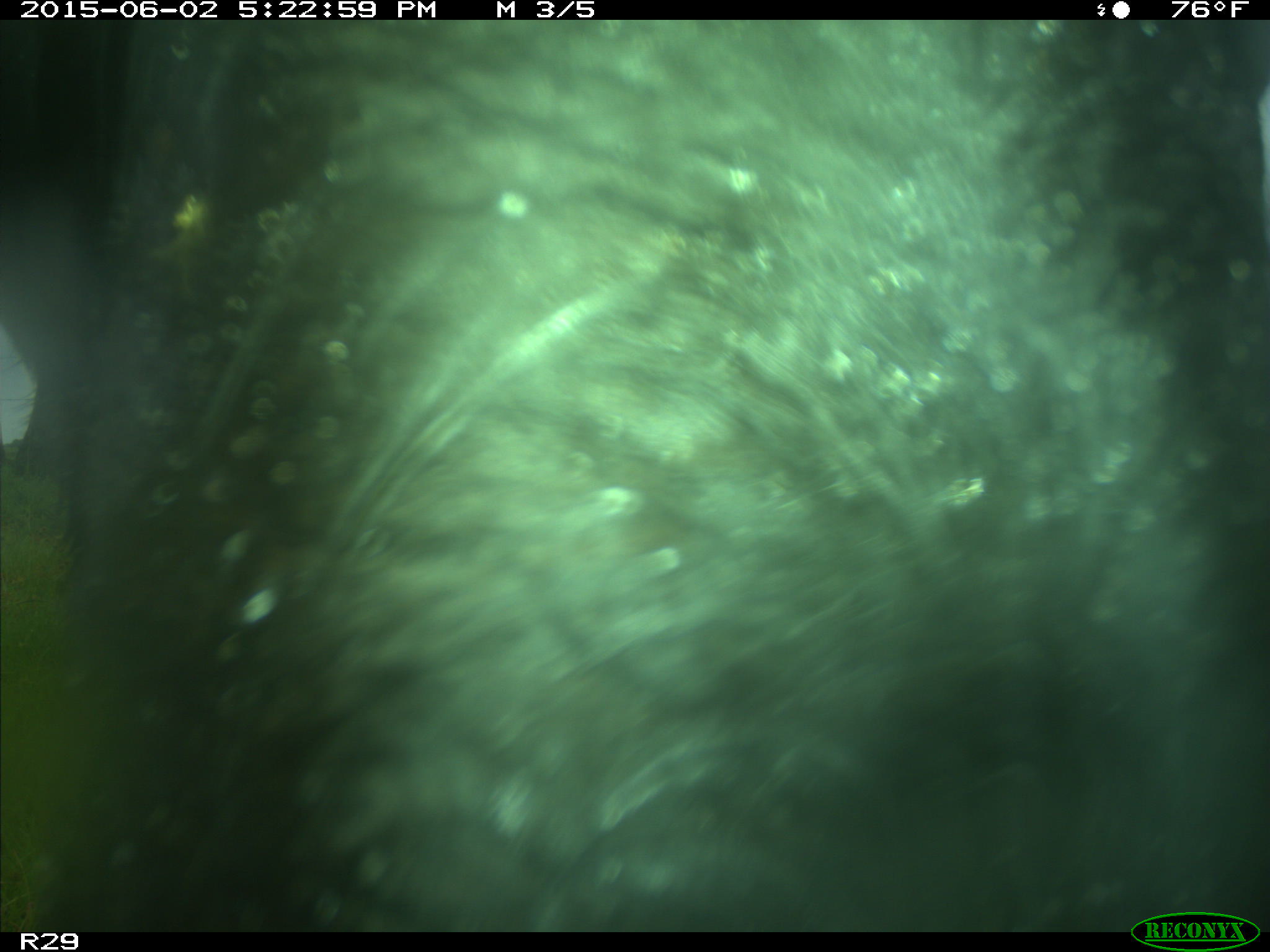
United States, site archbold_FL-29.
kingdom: Animalia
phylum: Chordata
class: Mammalia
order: Artiodactyla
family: Bovidae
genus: Bos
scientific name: Bos taurus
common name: domestic cow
Bos taurus (domestic cow).